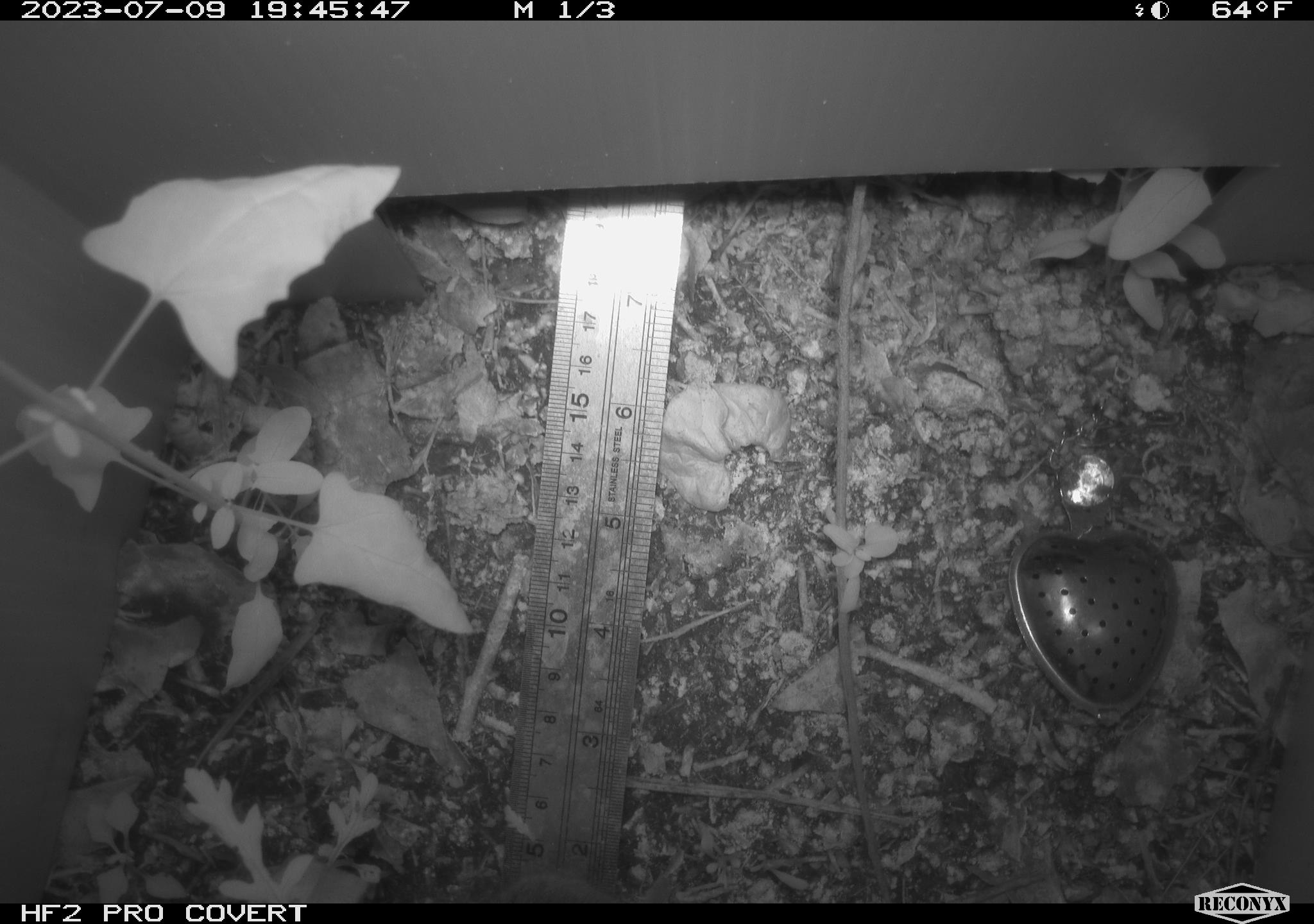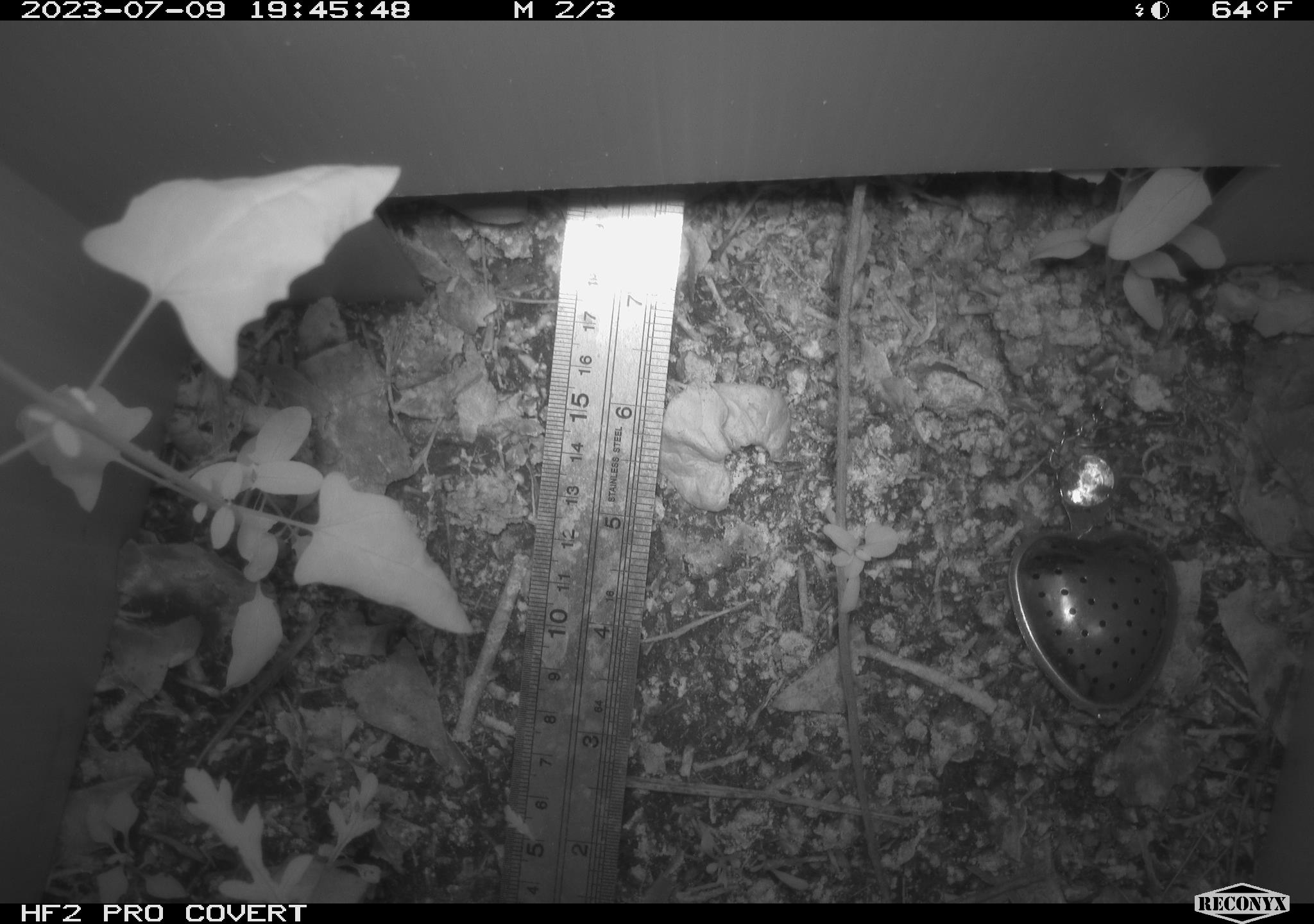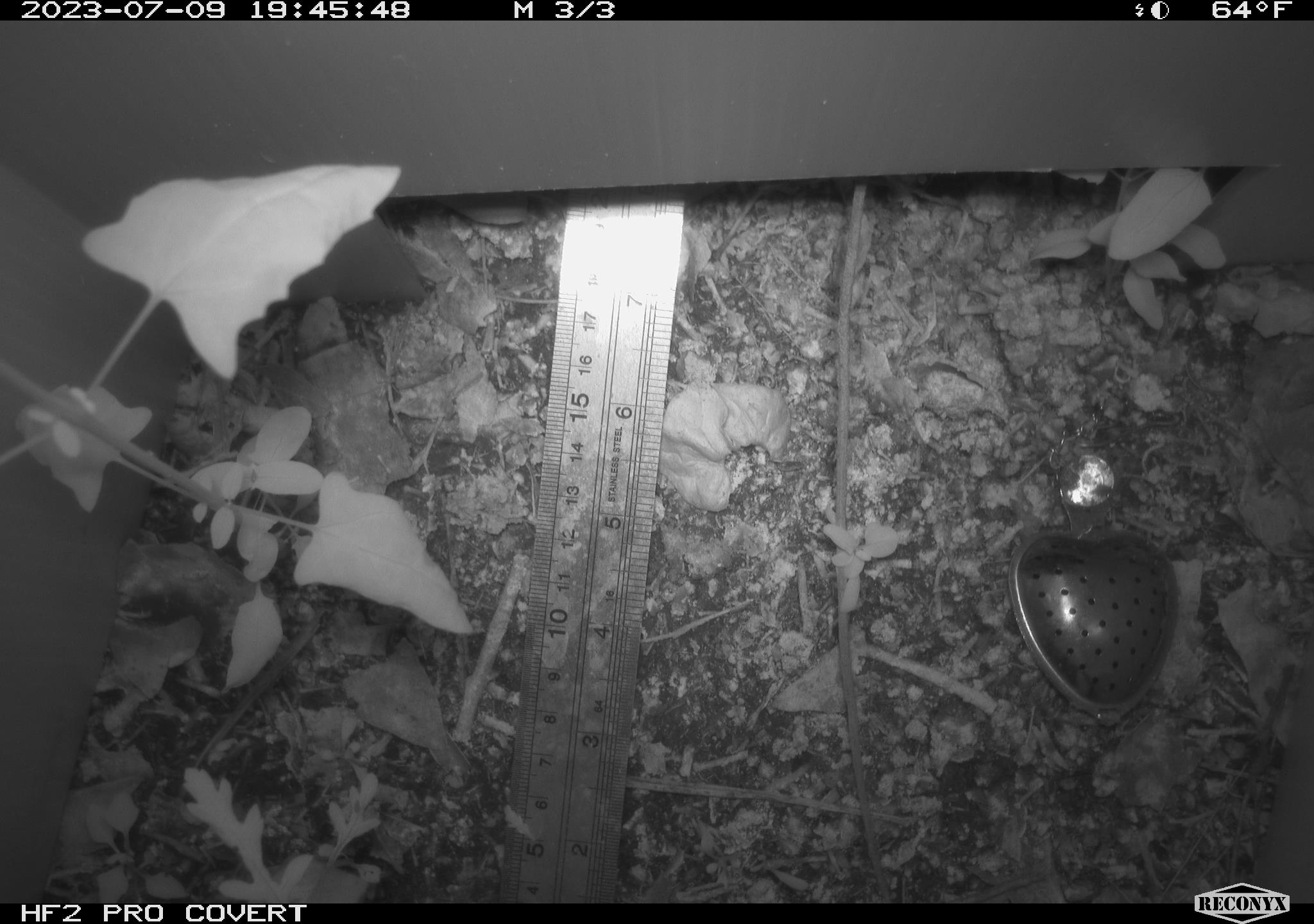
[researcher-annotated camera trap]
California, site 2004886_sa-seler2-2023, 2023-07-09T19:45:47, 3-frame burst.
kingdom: Animalia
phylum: Chordata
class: Mammalia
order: Rodentia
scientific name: Rodentia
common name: rodent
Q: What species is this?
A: Rodent (Rodentia).